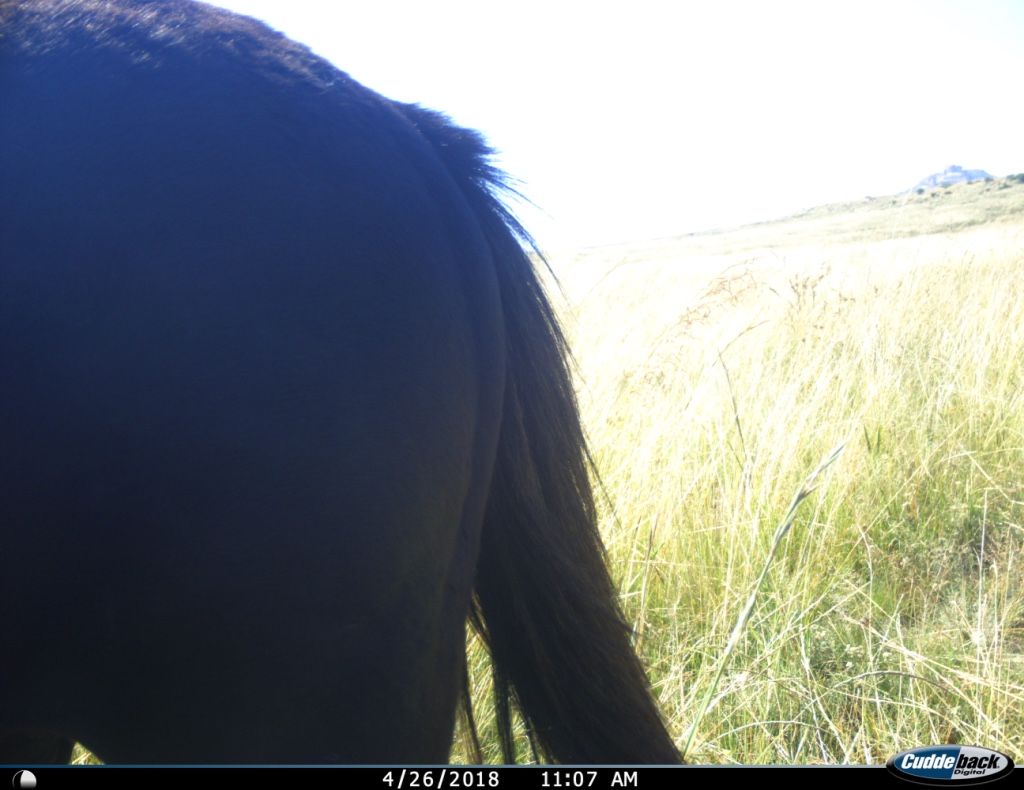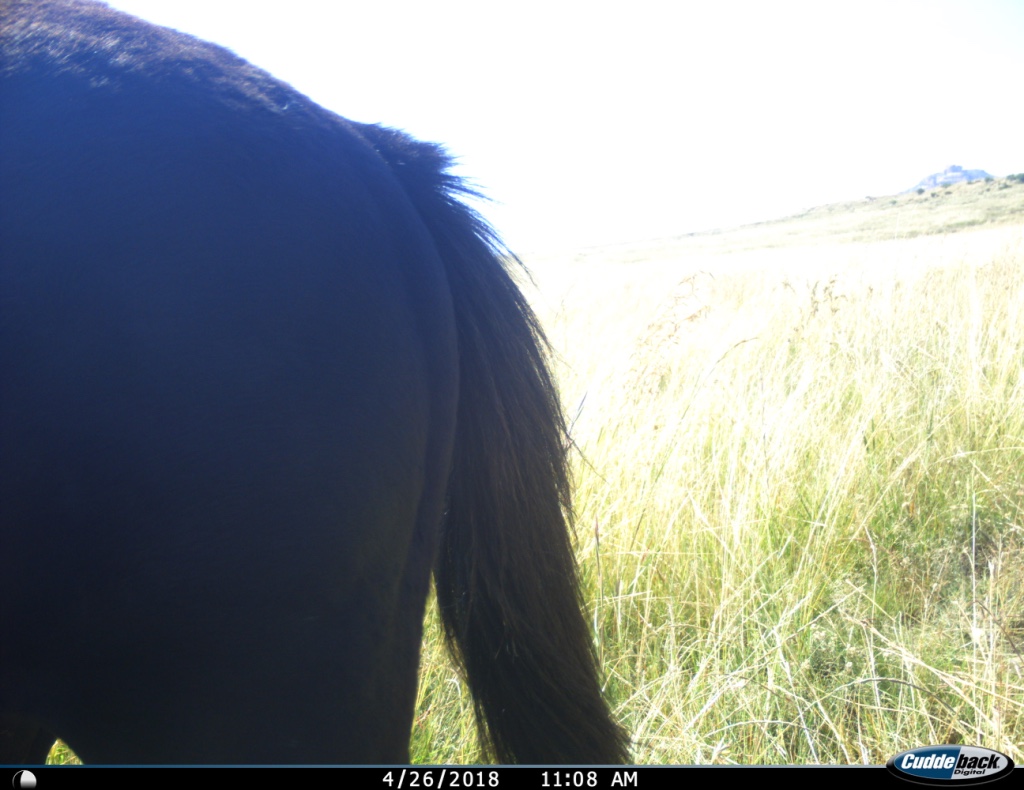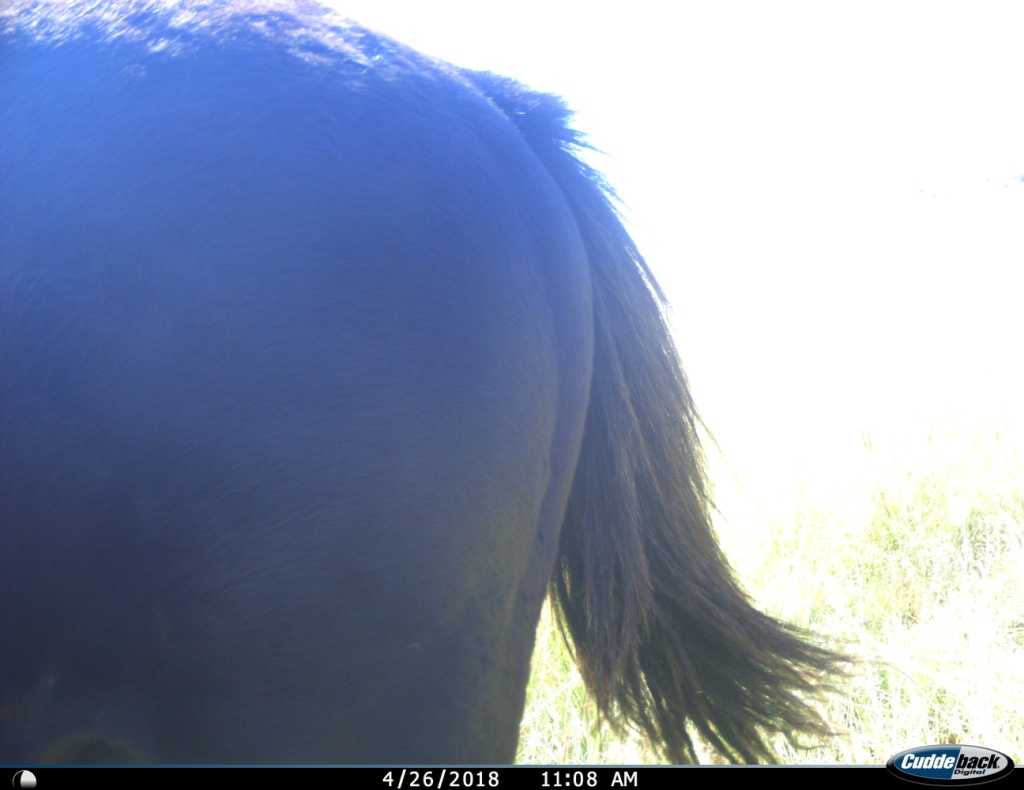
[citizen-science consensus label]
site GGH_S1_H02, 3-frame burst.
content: unidentified animal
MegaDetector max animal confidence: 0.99